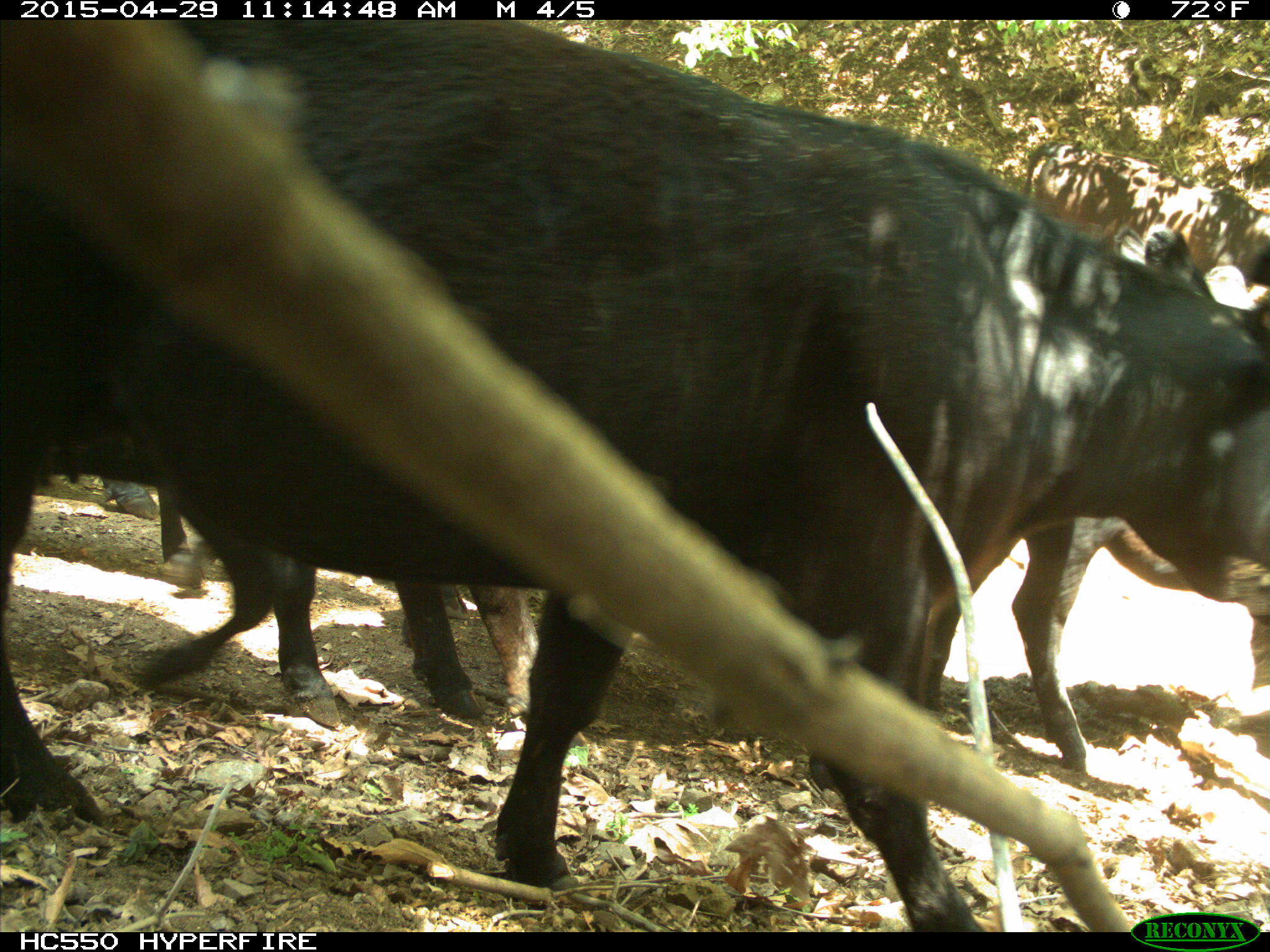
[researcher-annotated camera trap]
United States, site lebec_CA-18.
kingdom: Animalia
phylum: Chordata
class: Mammalia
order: Artiodactyla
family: Bovidae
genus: Bos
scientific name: Bos taurus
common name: domestic cow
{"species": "Bos taurus (domestic cow)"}